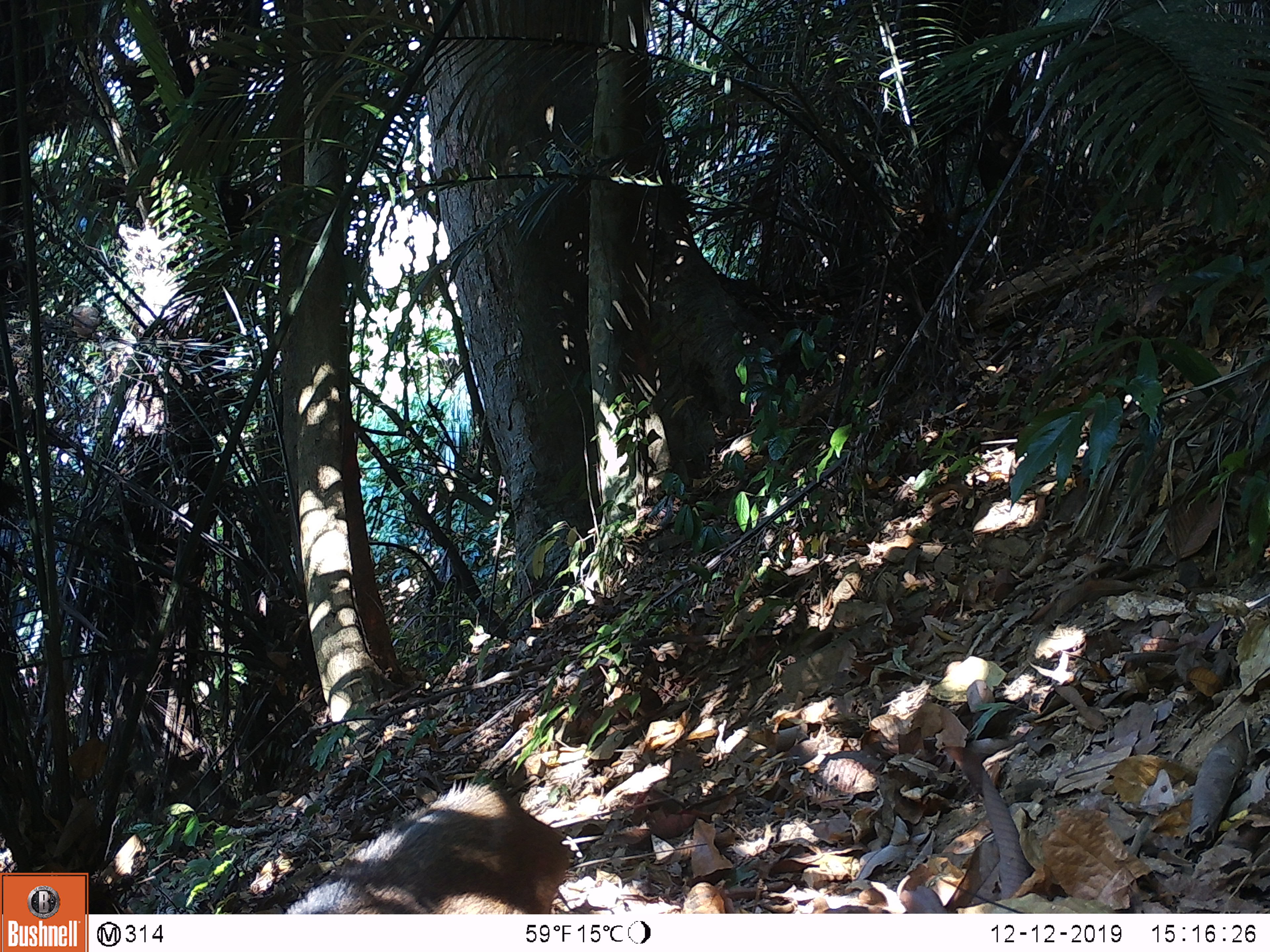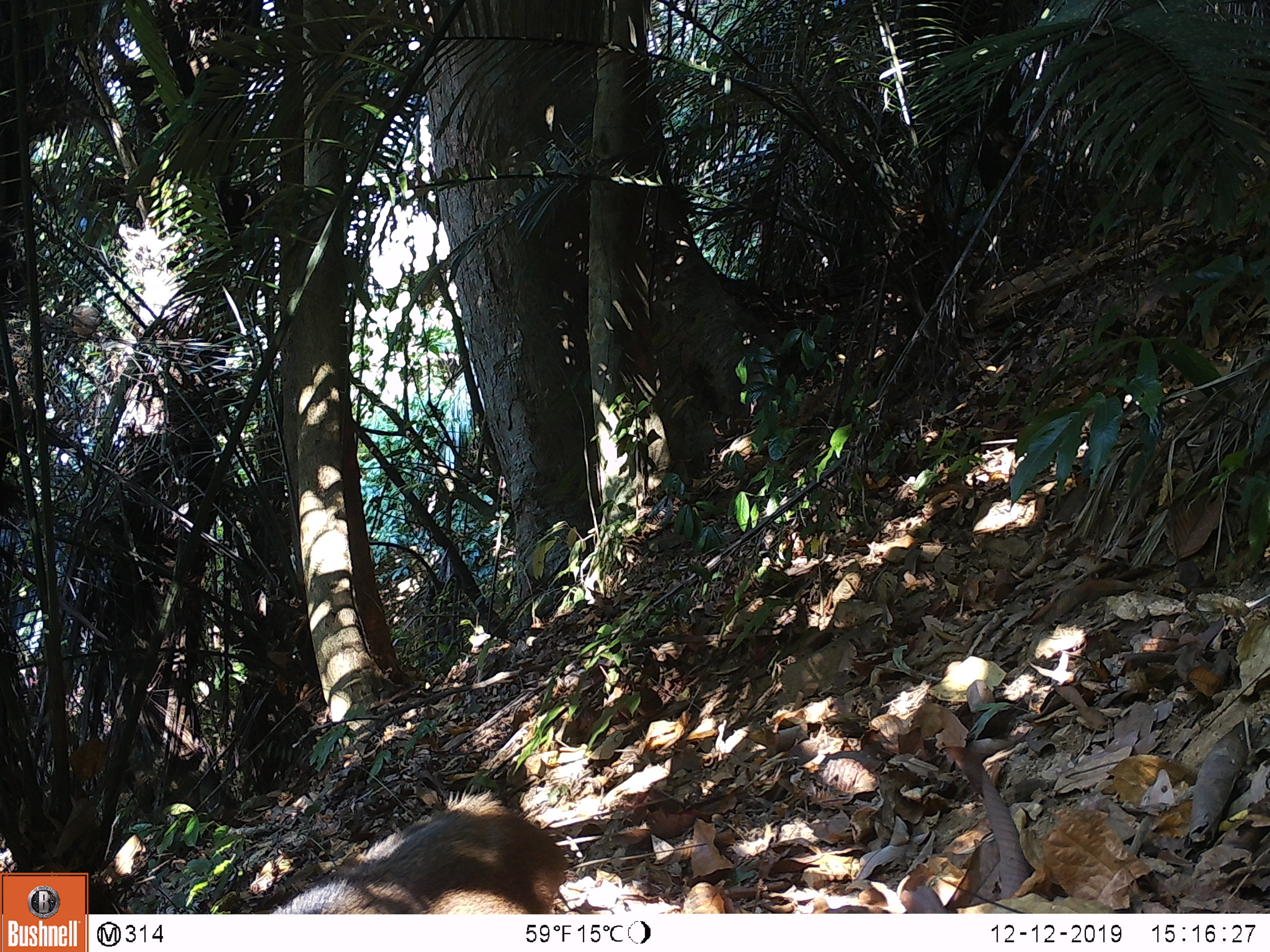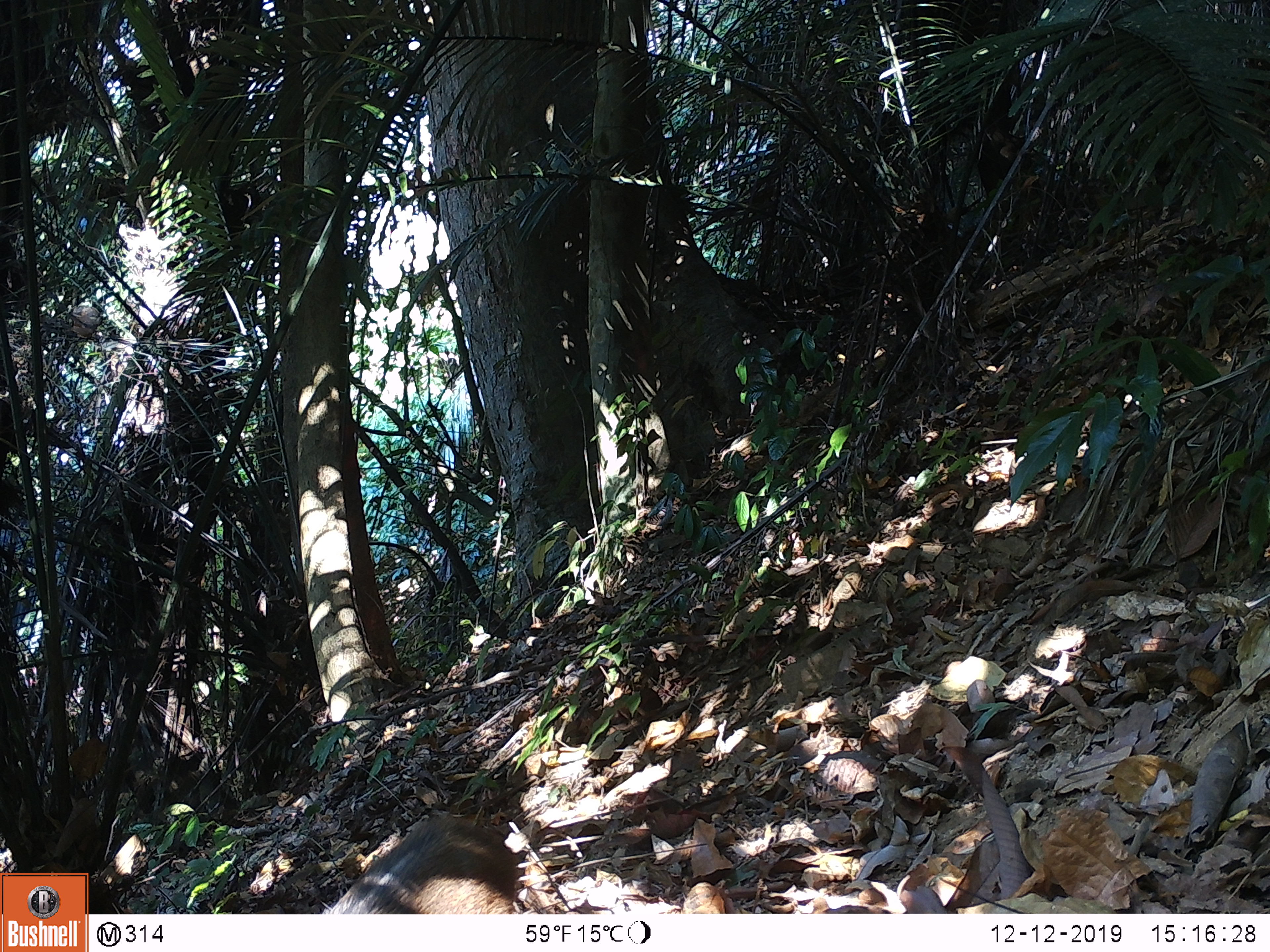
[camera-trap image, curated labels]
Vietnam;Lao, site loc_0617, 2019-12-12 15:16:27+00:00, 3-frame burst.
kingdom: Animalia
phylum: Chordata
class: Mammalia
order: Artiodactyla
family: Suidae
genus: Sus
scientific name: Sus scrofa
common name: eurasian wild pig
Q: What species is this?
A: Eurasian wild pig (Sus scrofa).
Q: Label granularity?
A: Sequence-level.